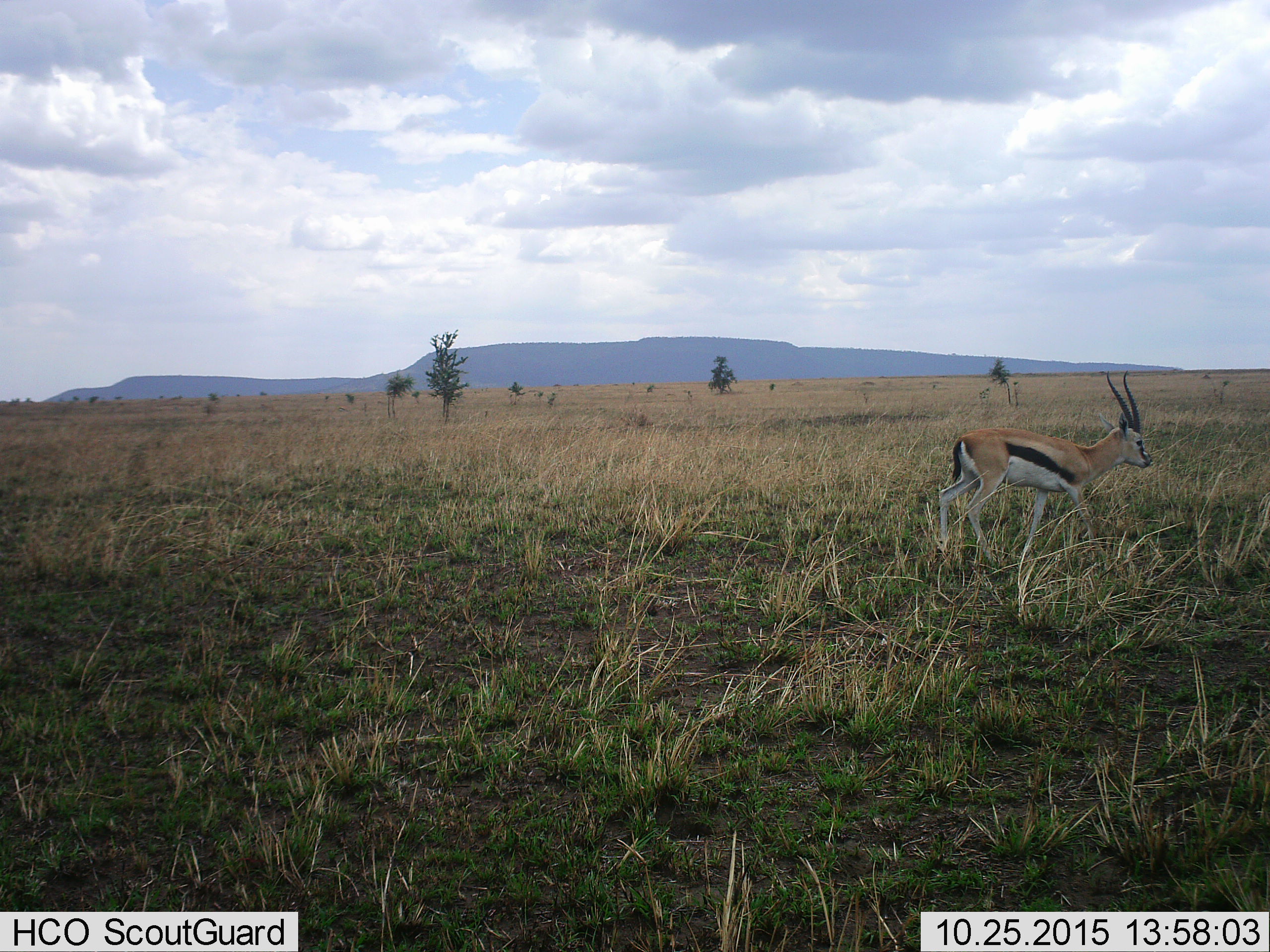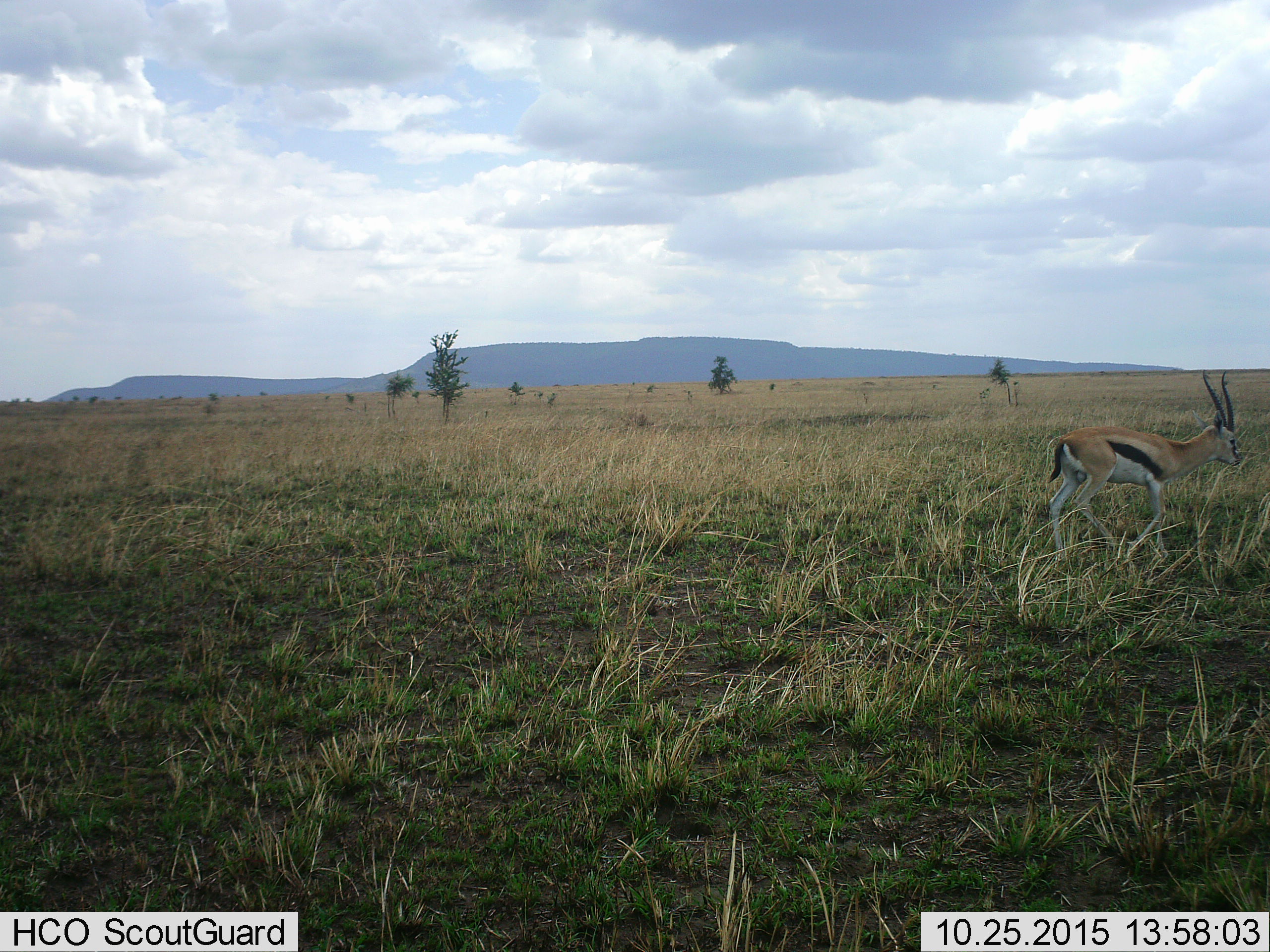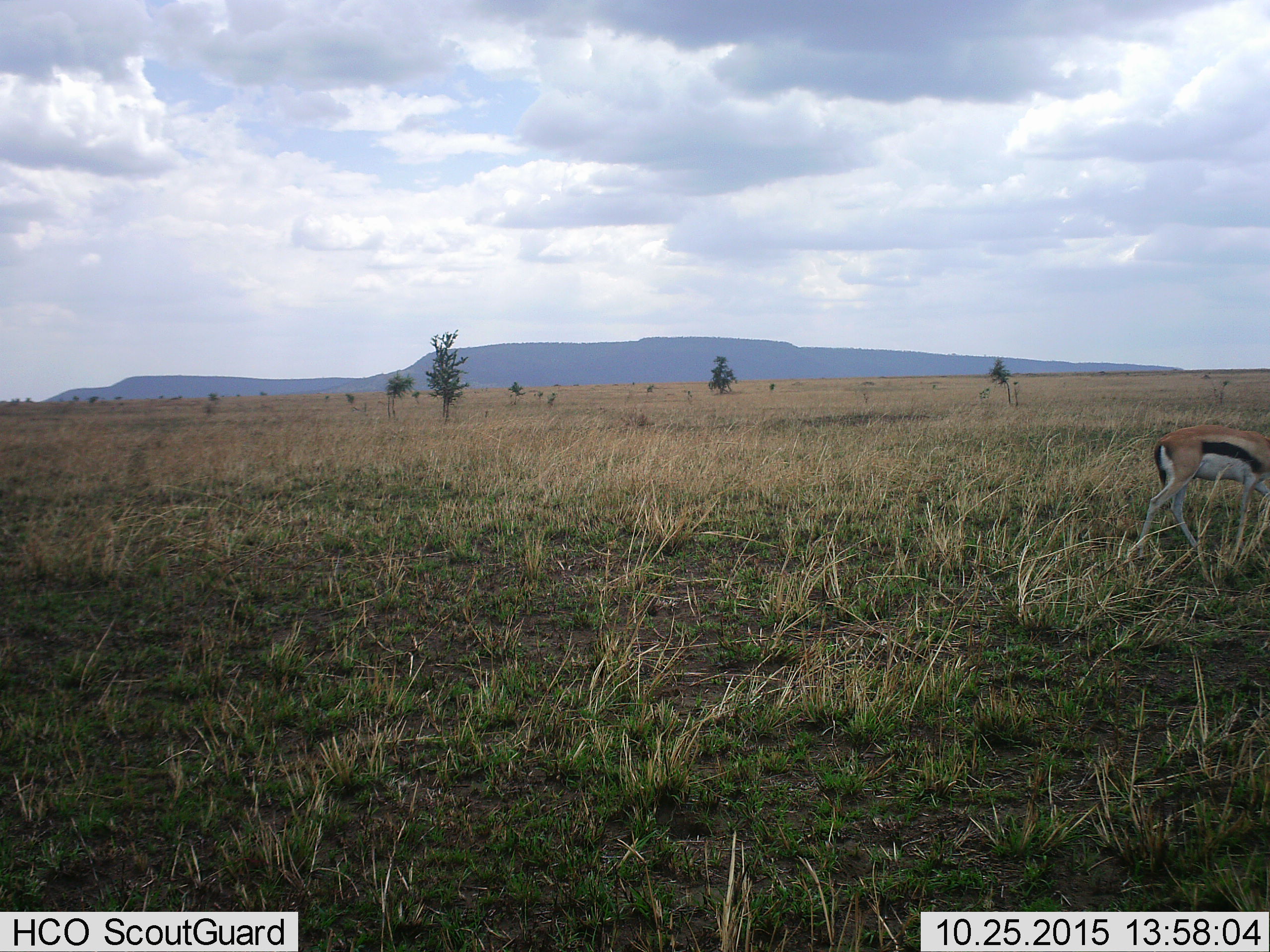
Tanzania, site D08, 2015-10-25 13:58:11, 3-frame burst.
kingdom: Animalia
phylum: Chordata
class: Mammalia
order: Artiodactyla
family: Bovidae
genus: Eudorcas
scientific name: Eudorcas thomsonii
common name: thomson's gazelle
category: gazellethomsons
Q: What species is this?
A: Gazellethomsons (thomson's gazelle) (Eudorcas thomsonii).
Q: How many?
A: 1.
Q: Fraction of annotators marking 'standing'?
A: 8%.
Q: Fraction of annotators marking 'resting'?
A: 0%.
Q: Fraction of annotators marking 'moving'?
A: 85%.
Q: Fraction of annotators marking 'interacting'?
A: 0%.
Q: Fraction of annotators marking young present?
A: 0%.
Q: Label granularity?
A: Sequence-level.